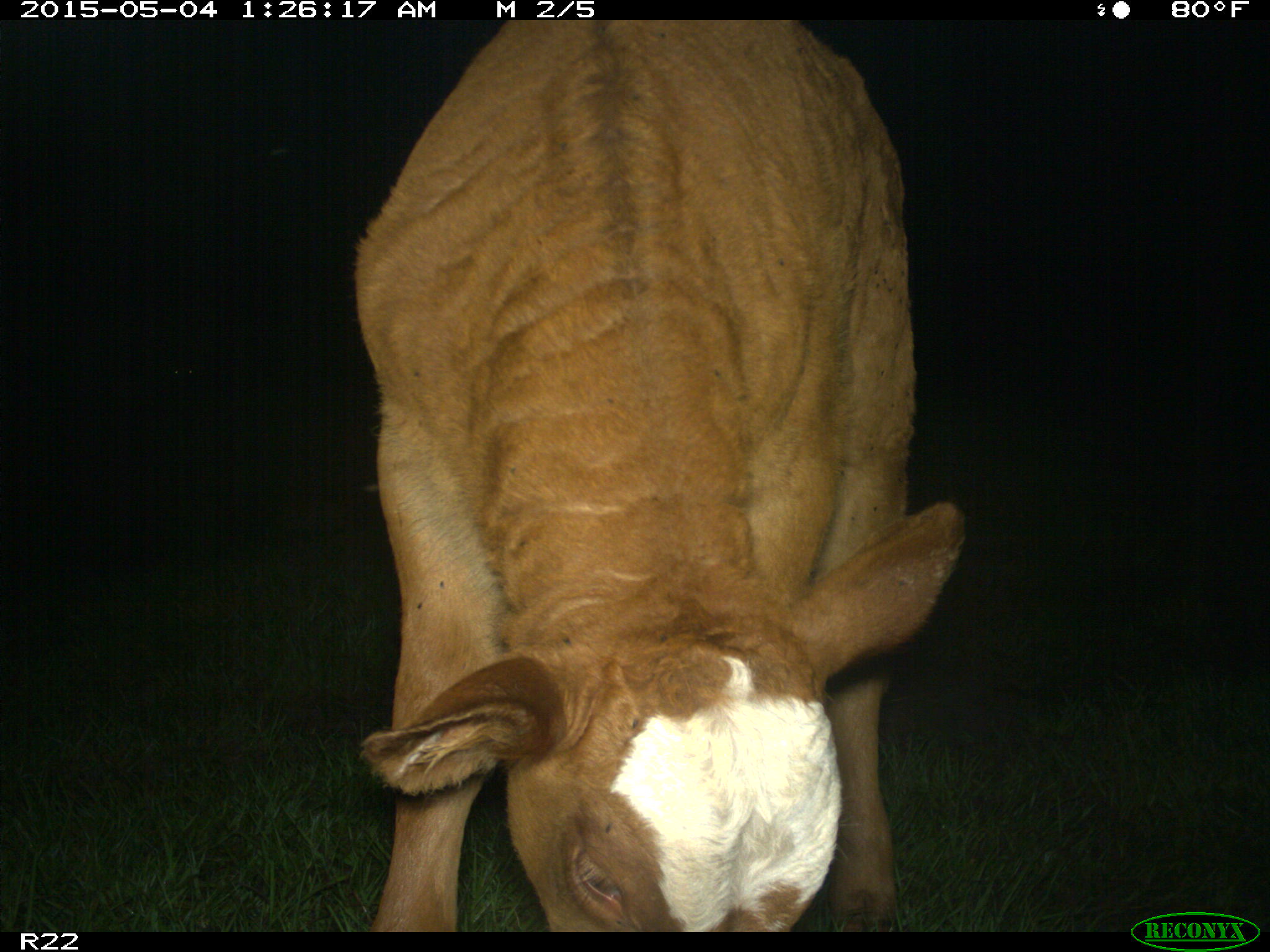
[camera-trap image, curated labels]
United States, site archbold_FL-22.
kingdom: Animalia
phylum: Chordata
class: Mammalia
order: Artiodactyla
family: Bovidae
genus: Bos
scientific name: Bos taurus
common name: domestic cow